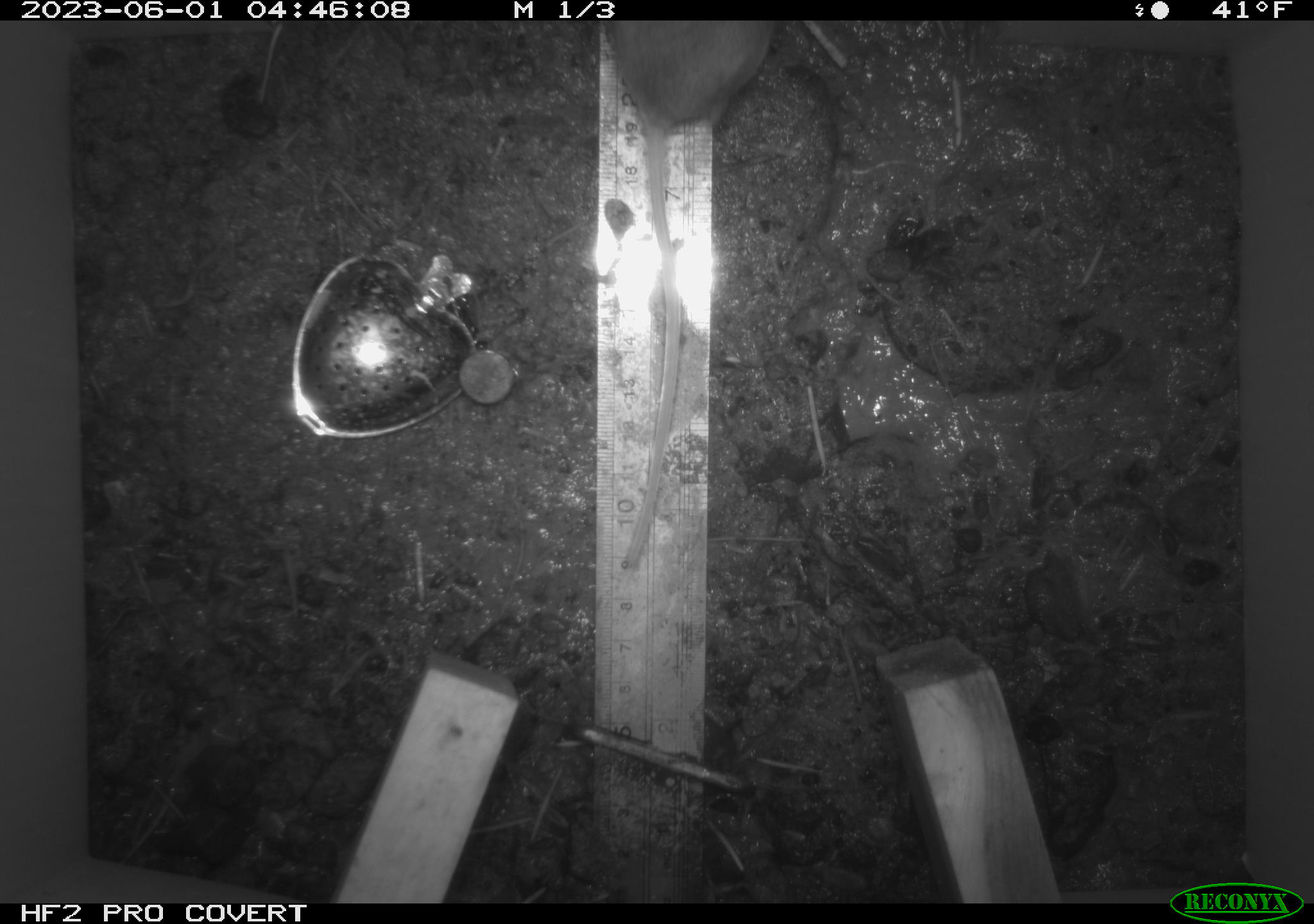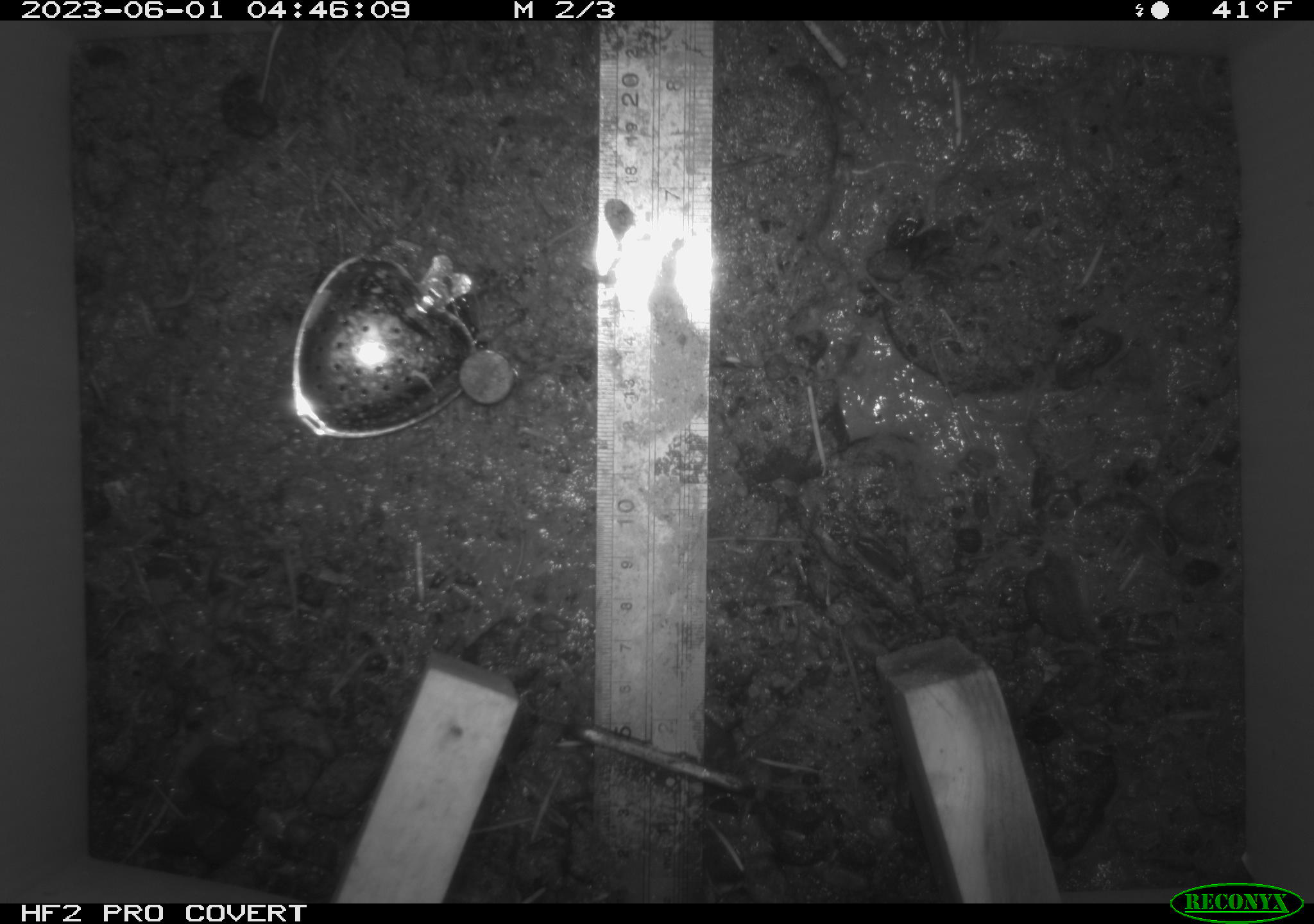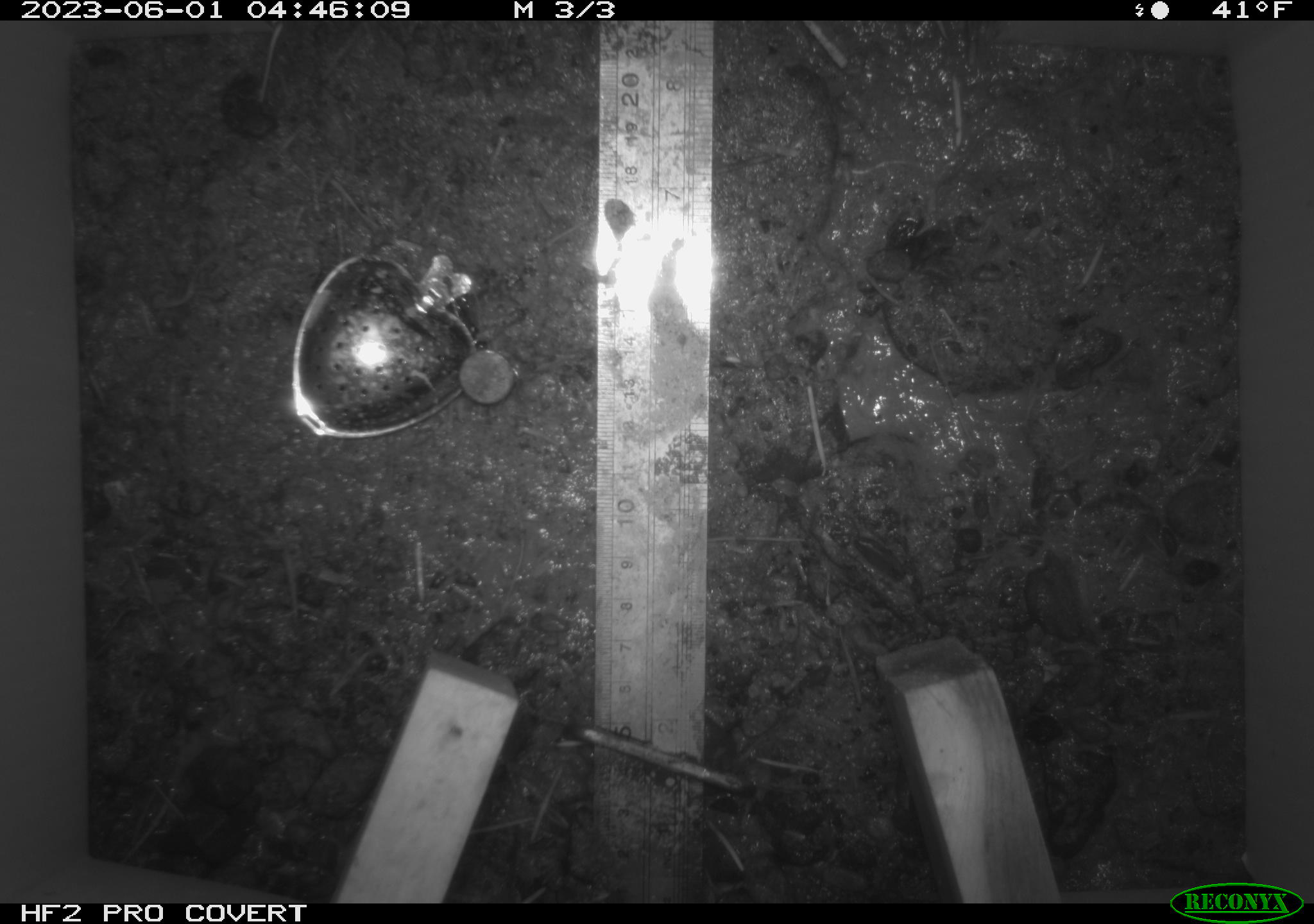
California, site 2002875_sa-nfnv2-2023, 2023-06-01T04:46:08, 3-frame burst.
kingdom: Animalia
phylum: Chordata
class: Mammalia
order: Rodentia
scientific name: Rodentia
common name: mouse species